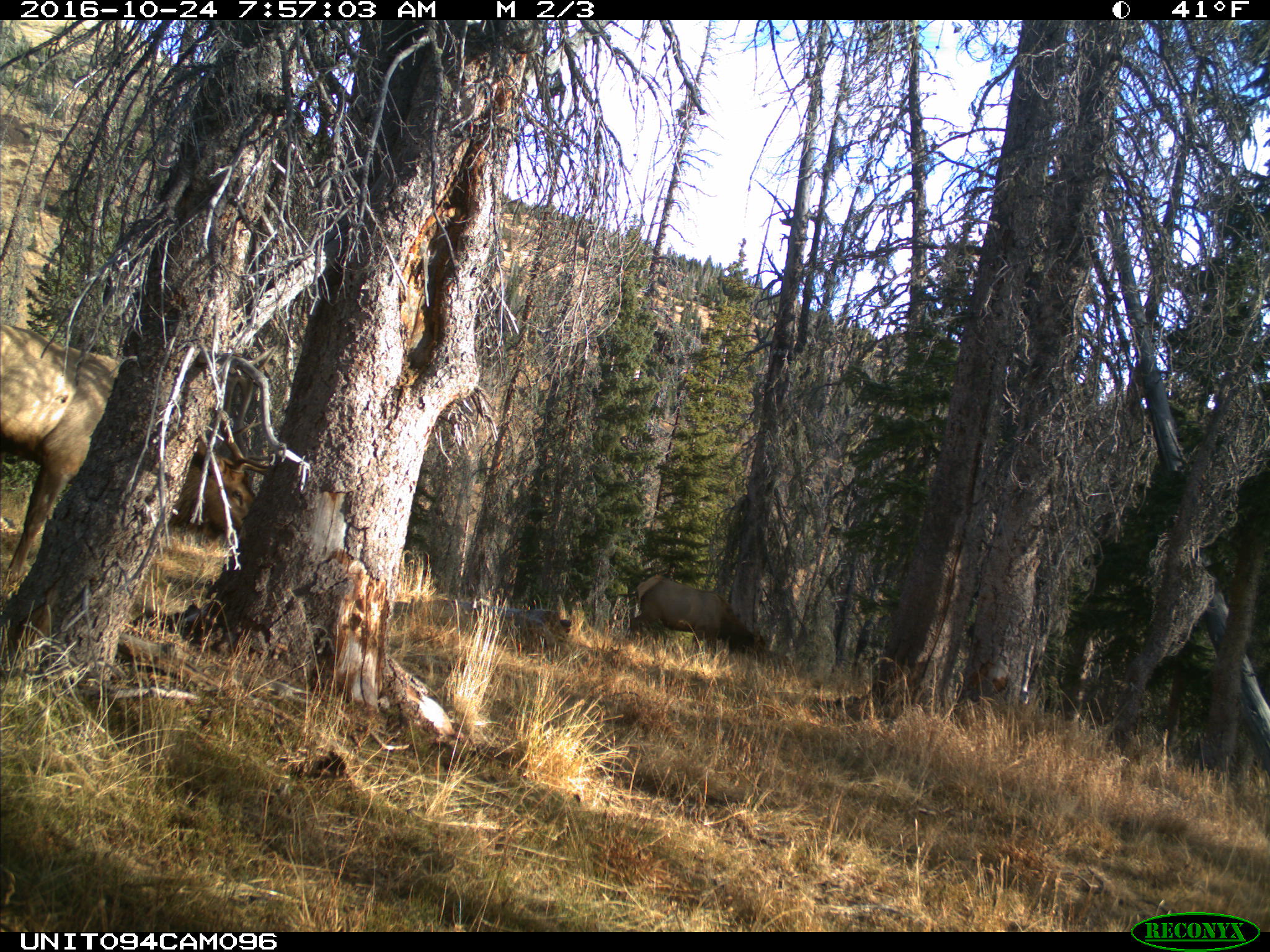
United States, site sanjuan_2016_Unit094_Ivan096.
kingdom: Animalia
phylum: Chordata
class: Mammalia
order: Artiodactyla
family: Cervidae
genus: Cervus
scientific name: Cervus elaphus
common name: red deer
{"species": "Cervus elaphus (red deer)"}